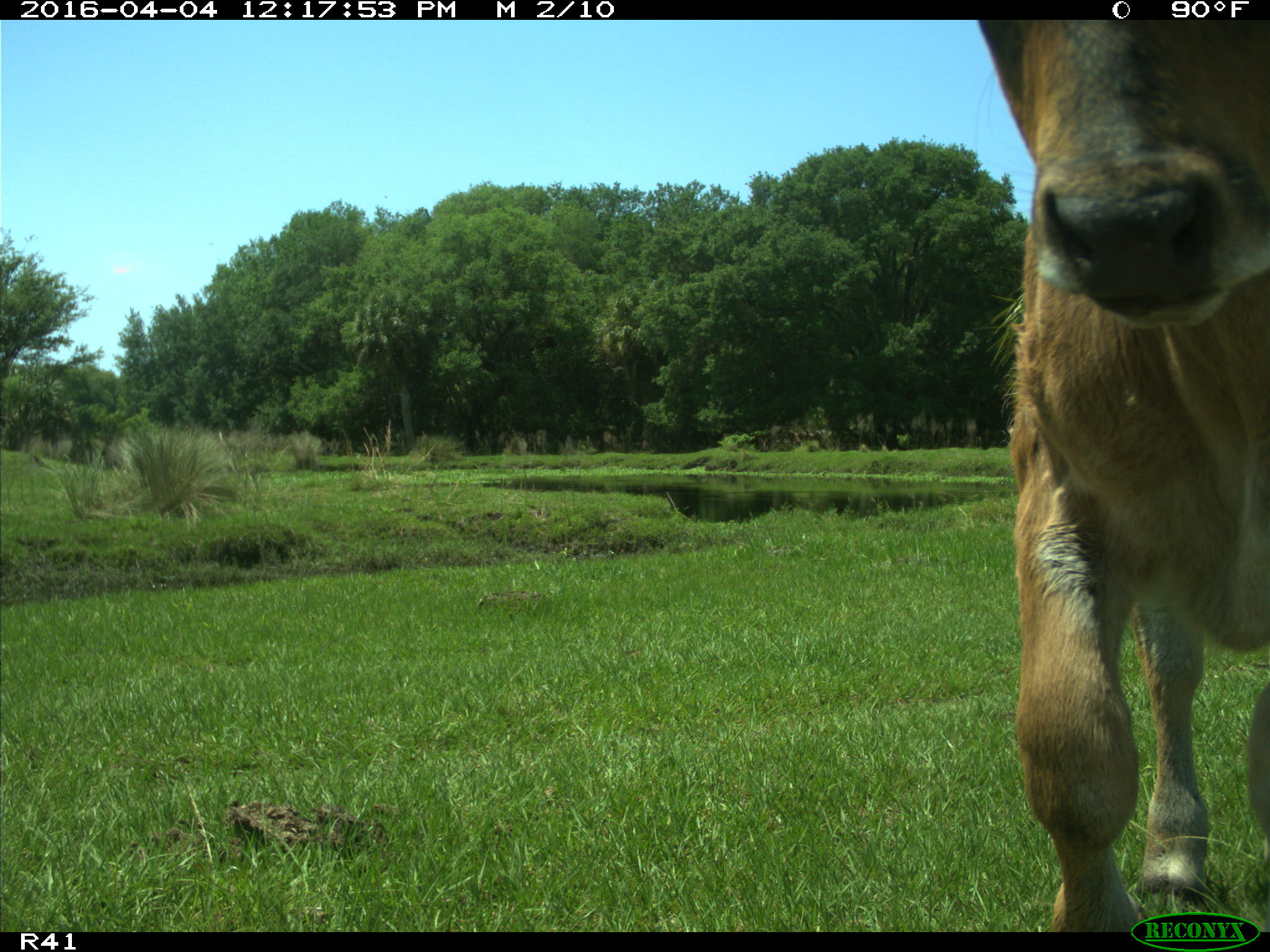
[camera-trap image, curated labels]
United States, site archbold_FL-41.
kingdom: Animalia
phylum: Chordata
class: Mammalia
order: Artiodactyla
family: Bovidae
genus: Bos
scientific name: Bos taurus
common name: domestic cow